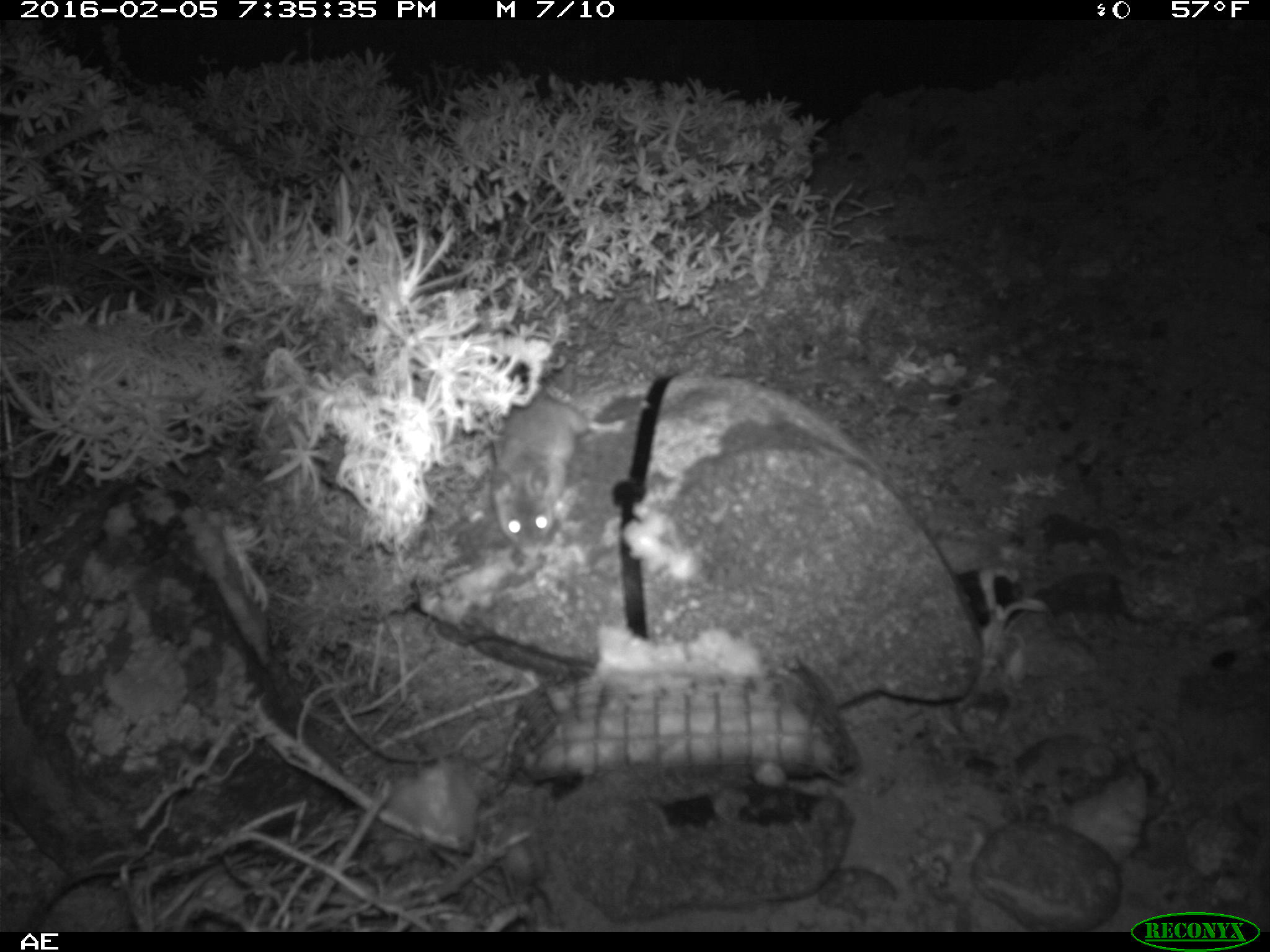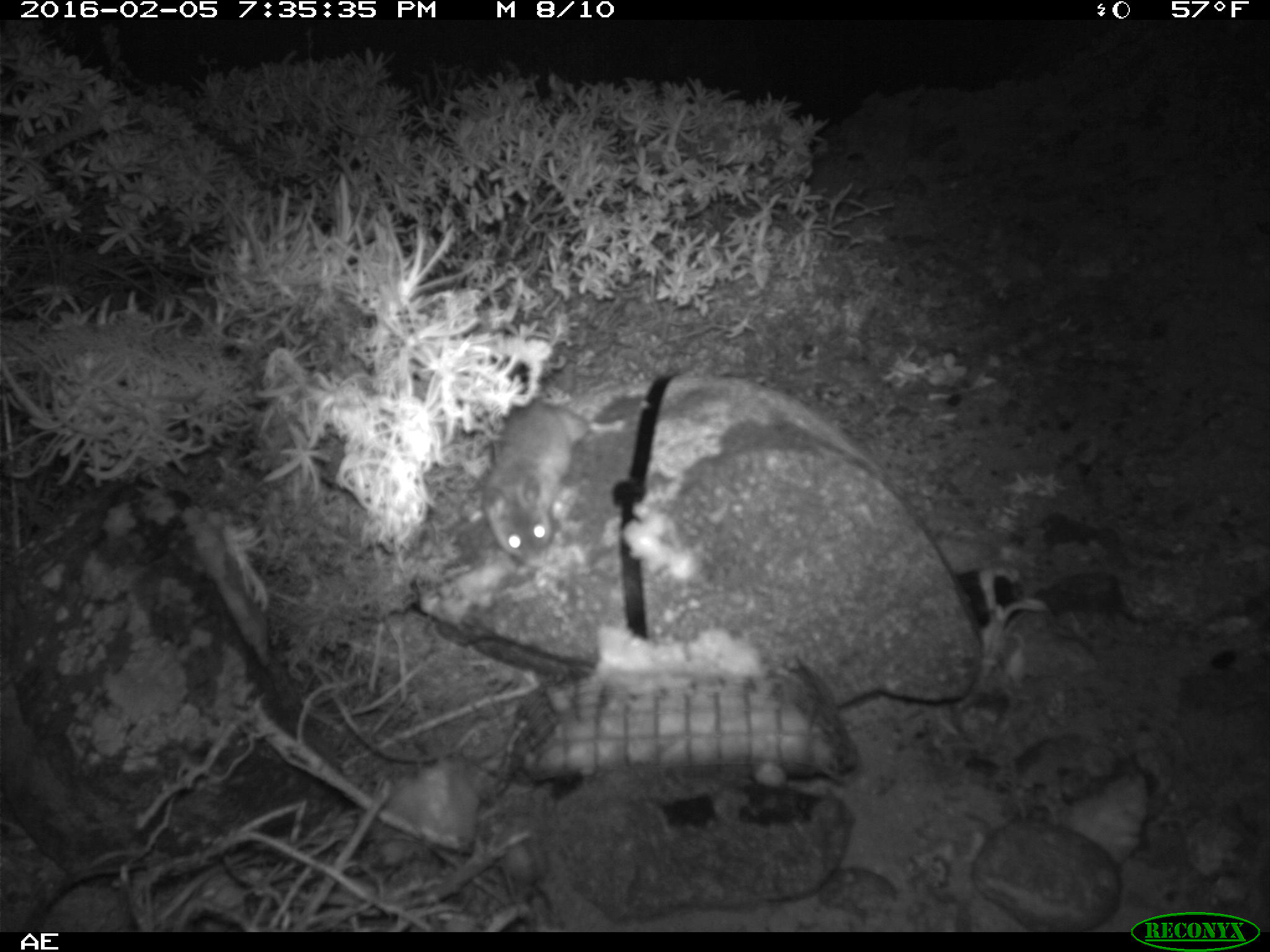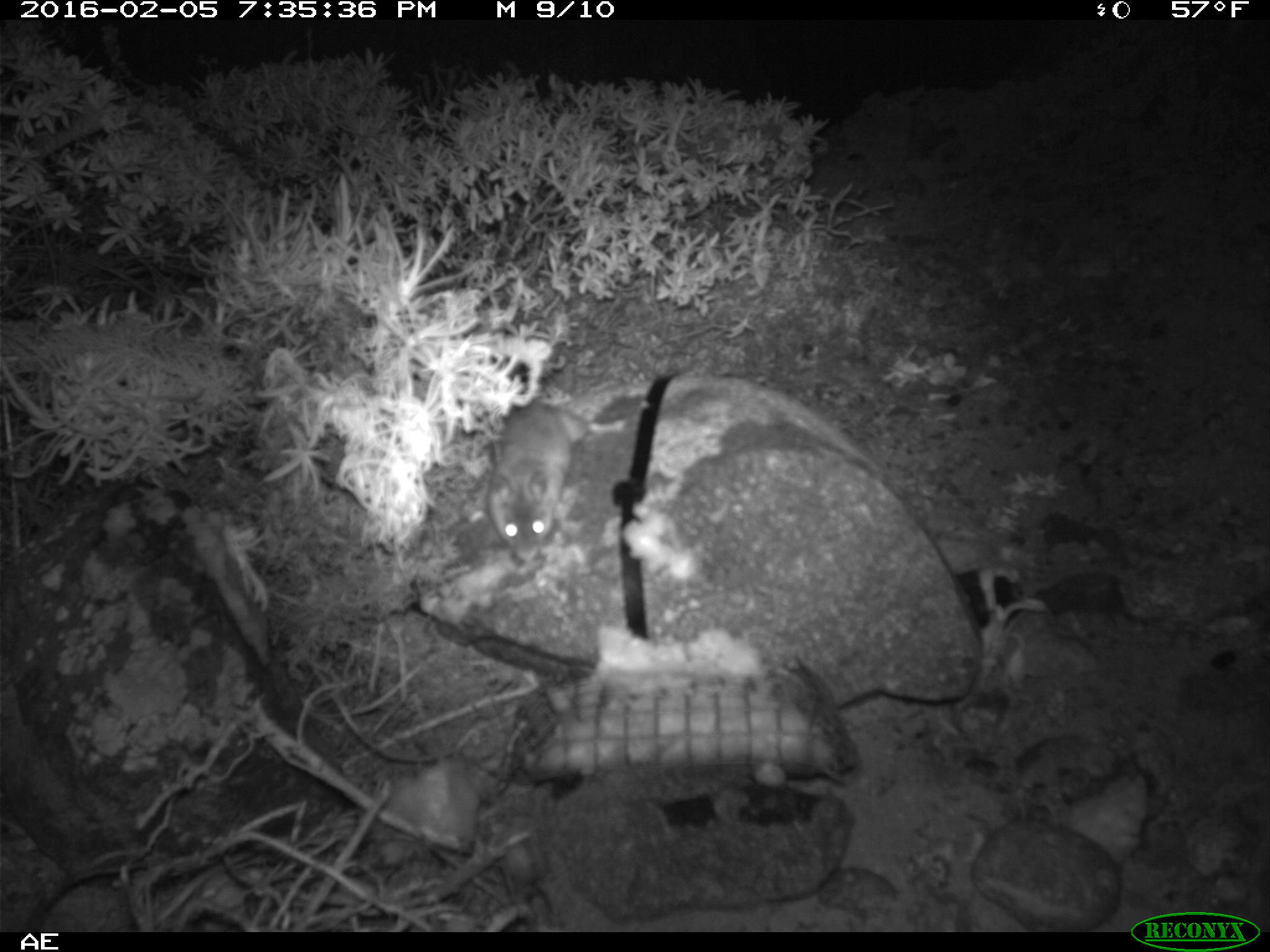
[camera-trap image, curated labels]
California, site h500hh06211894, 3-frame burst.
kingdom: Animalia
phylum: Chordata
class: Mammalia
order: Rodentia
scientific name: Rodentia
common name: rodent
Rodent (Rodentia).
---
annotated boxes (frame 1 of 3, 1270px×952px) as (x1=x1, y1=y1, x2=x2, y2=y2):
rodent: (x1=483, y1=380, x2=624, y2=560)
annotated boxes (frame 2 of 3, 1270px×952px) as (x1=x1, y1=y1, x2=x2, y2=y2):
rodent: (x1=474, y1=395, x2=626, y2=570)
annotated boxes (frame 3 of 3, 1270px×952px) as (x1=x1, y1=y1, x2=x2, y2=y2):
rodent: (x1=487, y1=399, x2=623, y2=560)